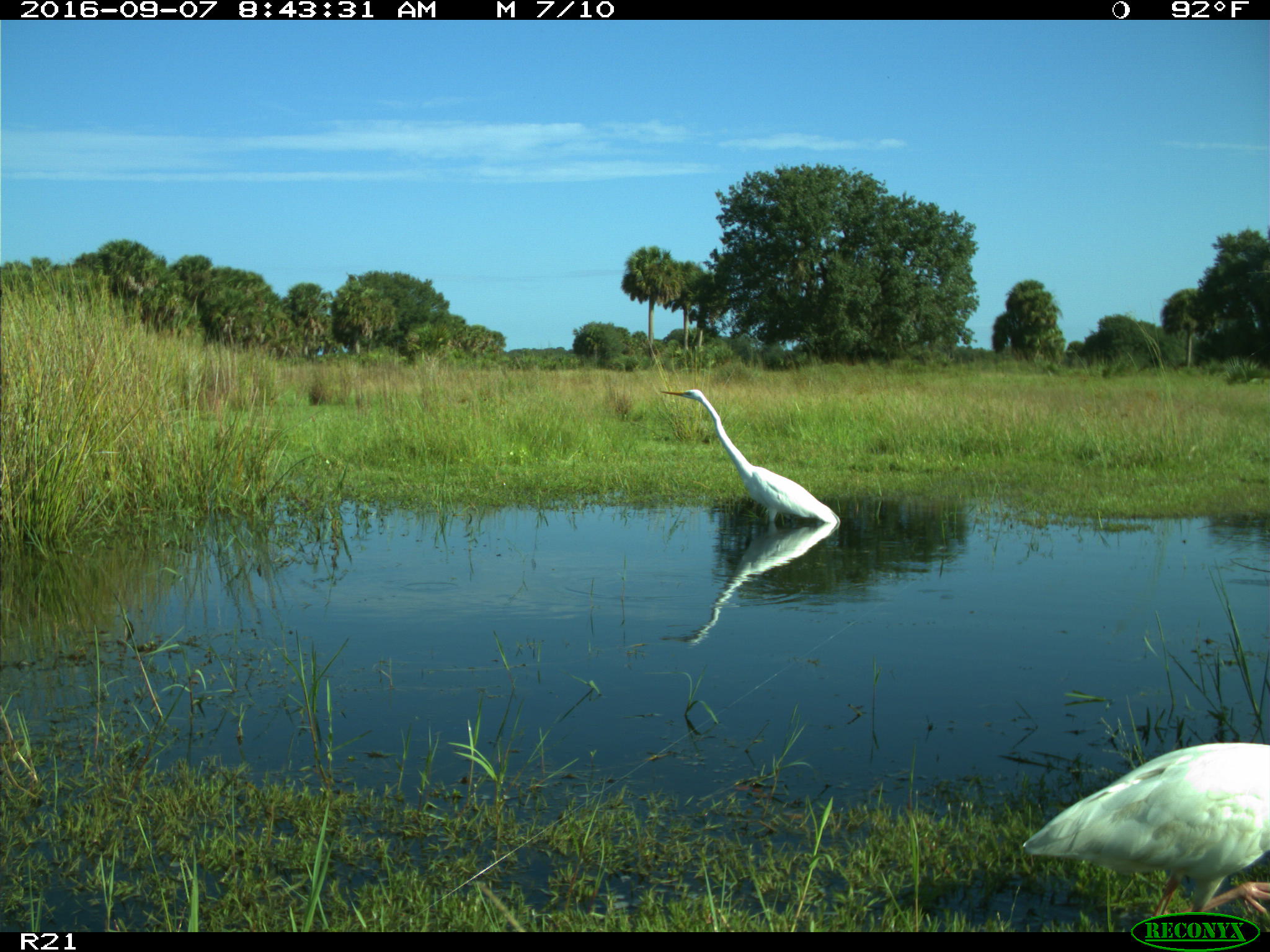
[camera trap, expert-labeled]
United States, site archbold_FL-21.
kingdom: Animalia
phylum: Chordata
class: Aves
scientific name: Aves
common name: birds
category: unidentified bird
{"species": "unidentified bird (birds) (Aves)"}